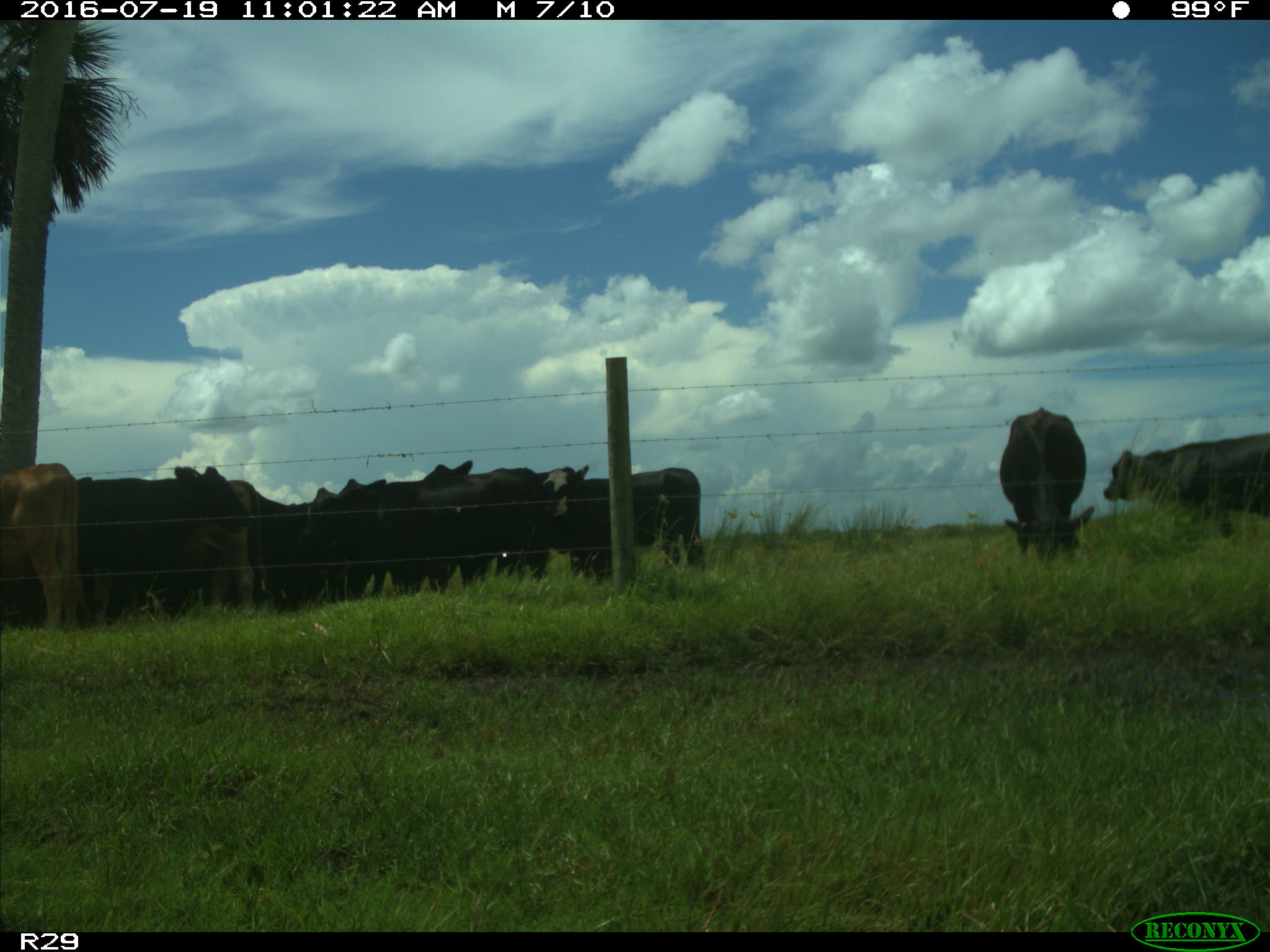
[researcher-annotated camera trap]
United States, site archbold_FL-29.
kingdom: Animalia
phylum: Chordata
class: Mammalia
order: Artiodactyla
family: Bovidae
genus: Bos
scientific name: Bos taurus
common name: domestic cow